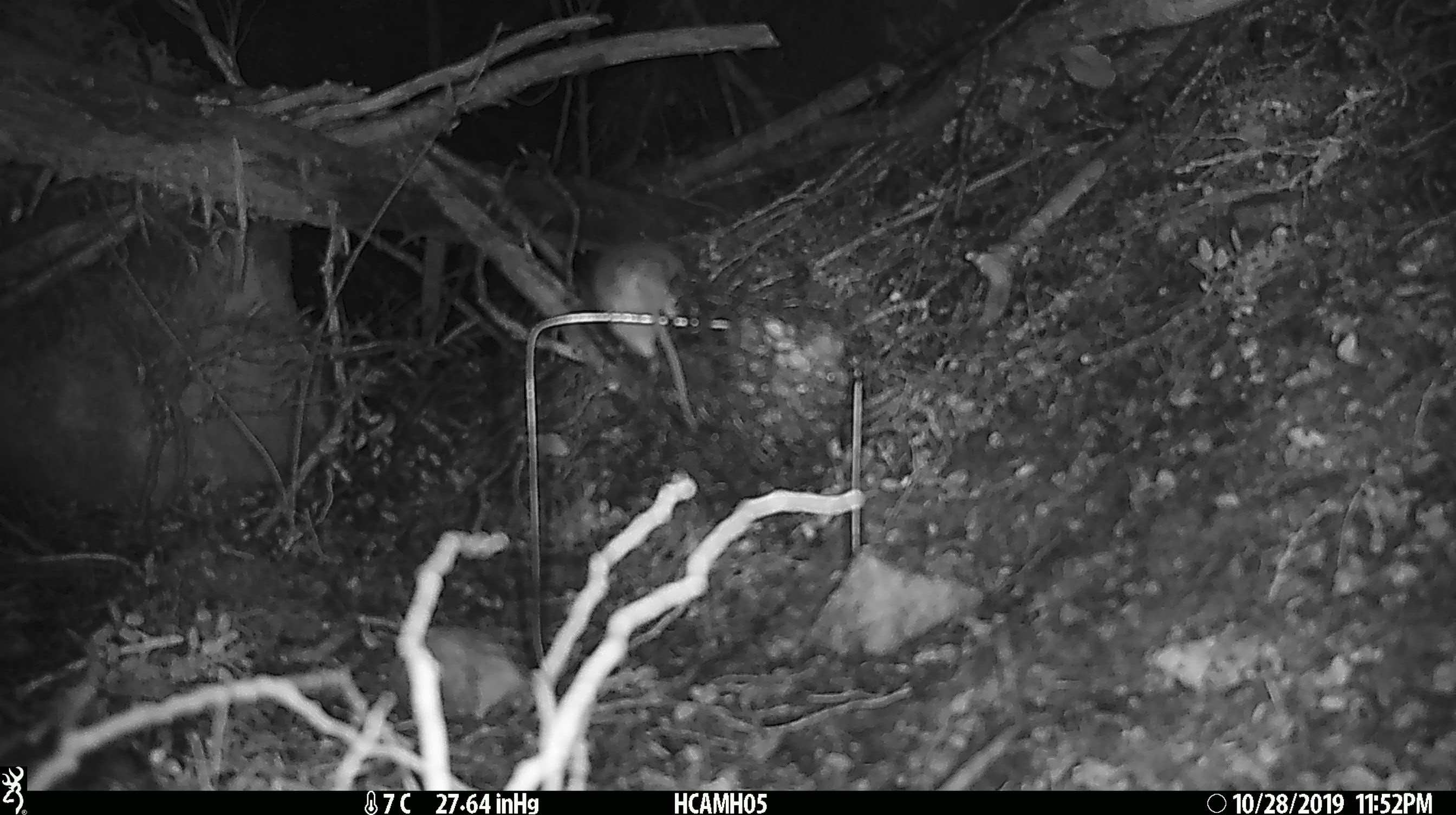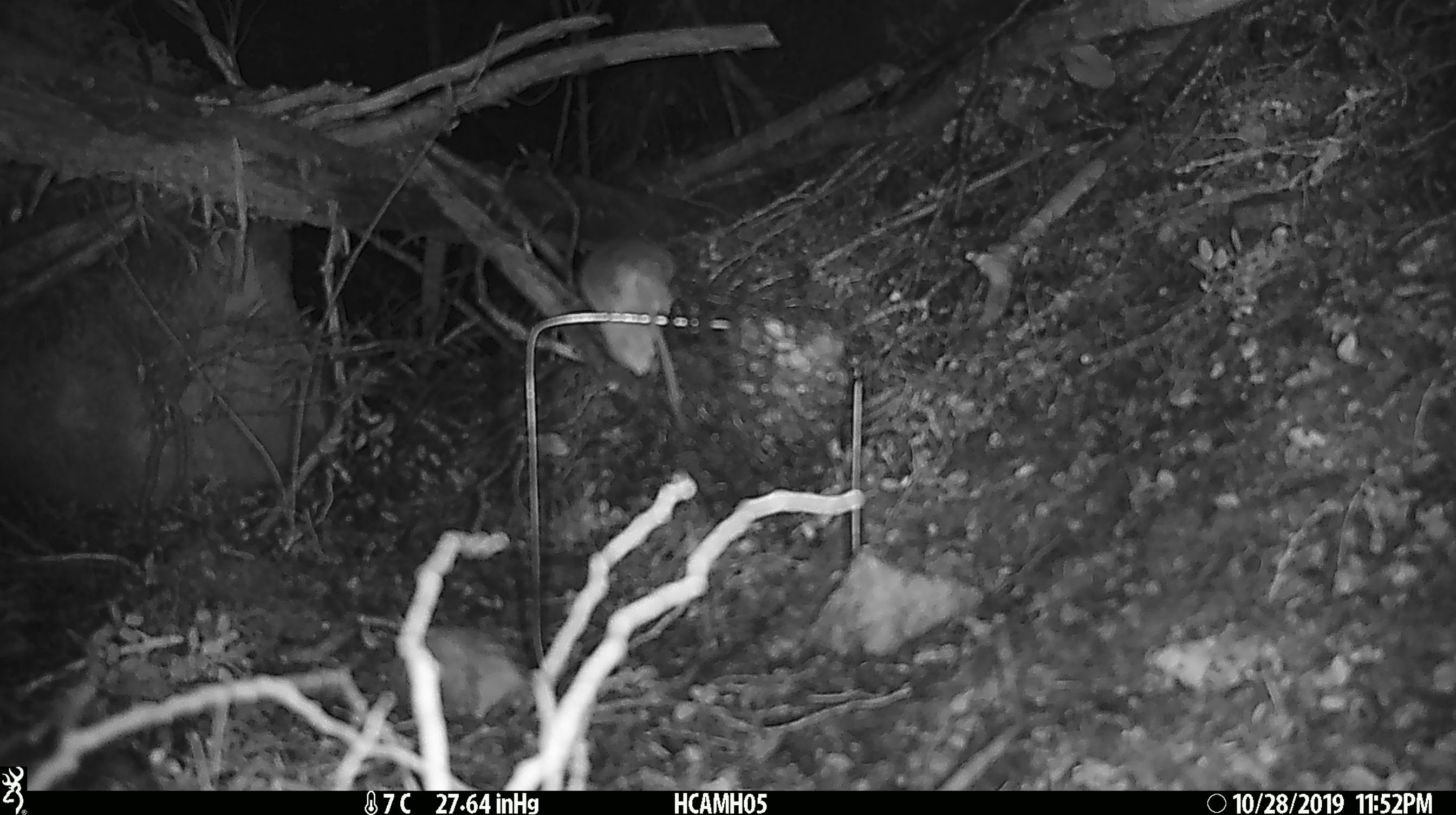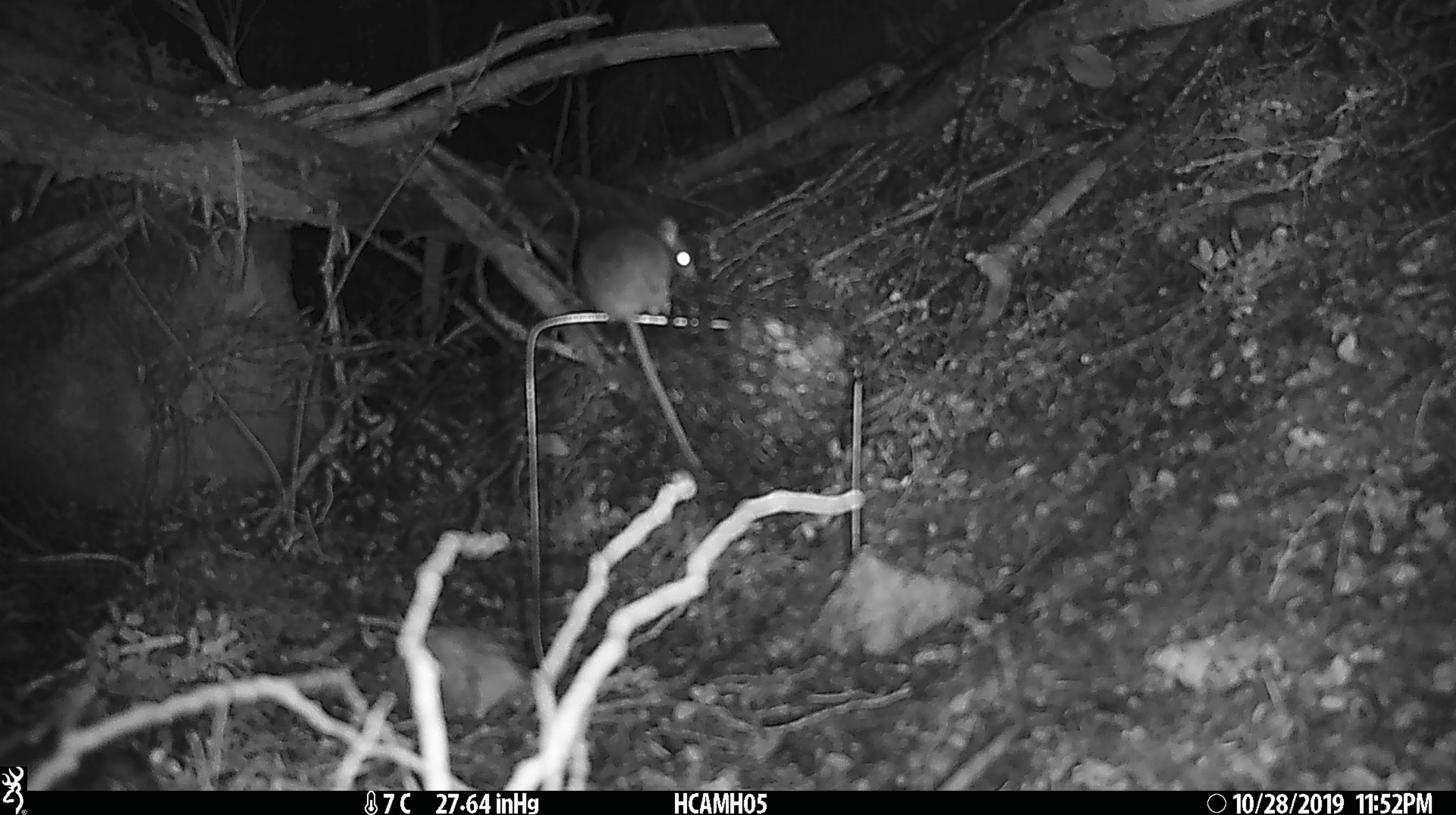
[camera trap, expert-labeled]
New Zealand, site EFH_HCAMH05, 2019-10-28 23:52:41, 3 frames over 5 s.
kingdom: Animalia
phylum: Chordata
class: Mammalia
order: Rodentia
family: Muridae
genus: Mus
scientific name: Mus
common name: mouse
Mouse (Mus).